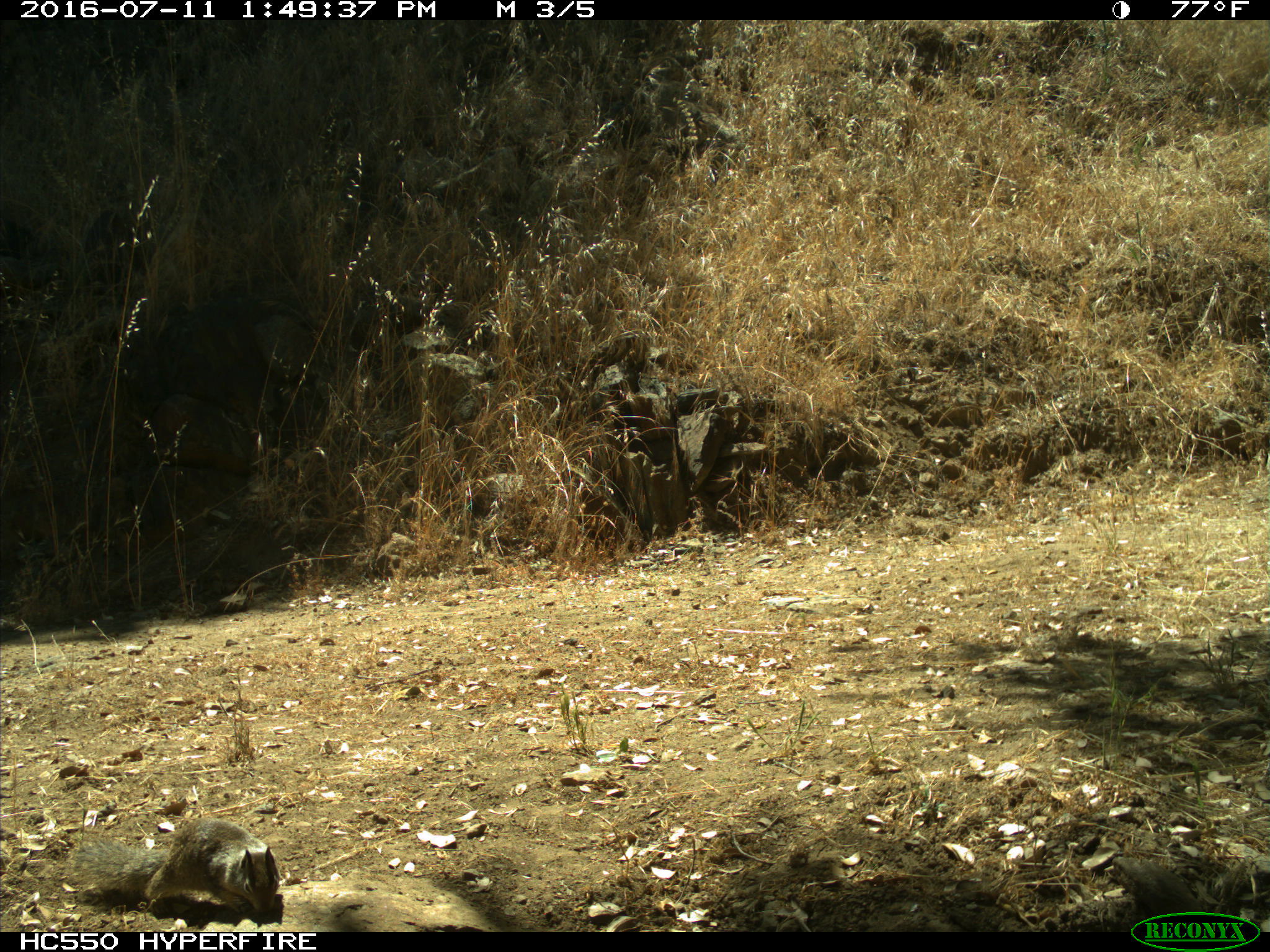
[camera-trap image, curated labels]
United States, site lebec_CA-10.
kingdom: Animalia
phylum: Chordata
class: Mammalia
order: Rodentia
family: Sciuridae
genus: Otospermophilus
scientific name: Otospermophilus beecheyi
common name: california ground squirrel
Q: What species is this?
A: Otospermophilus beecheyi (california ground squirrel).